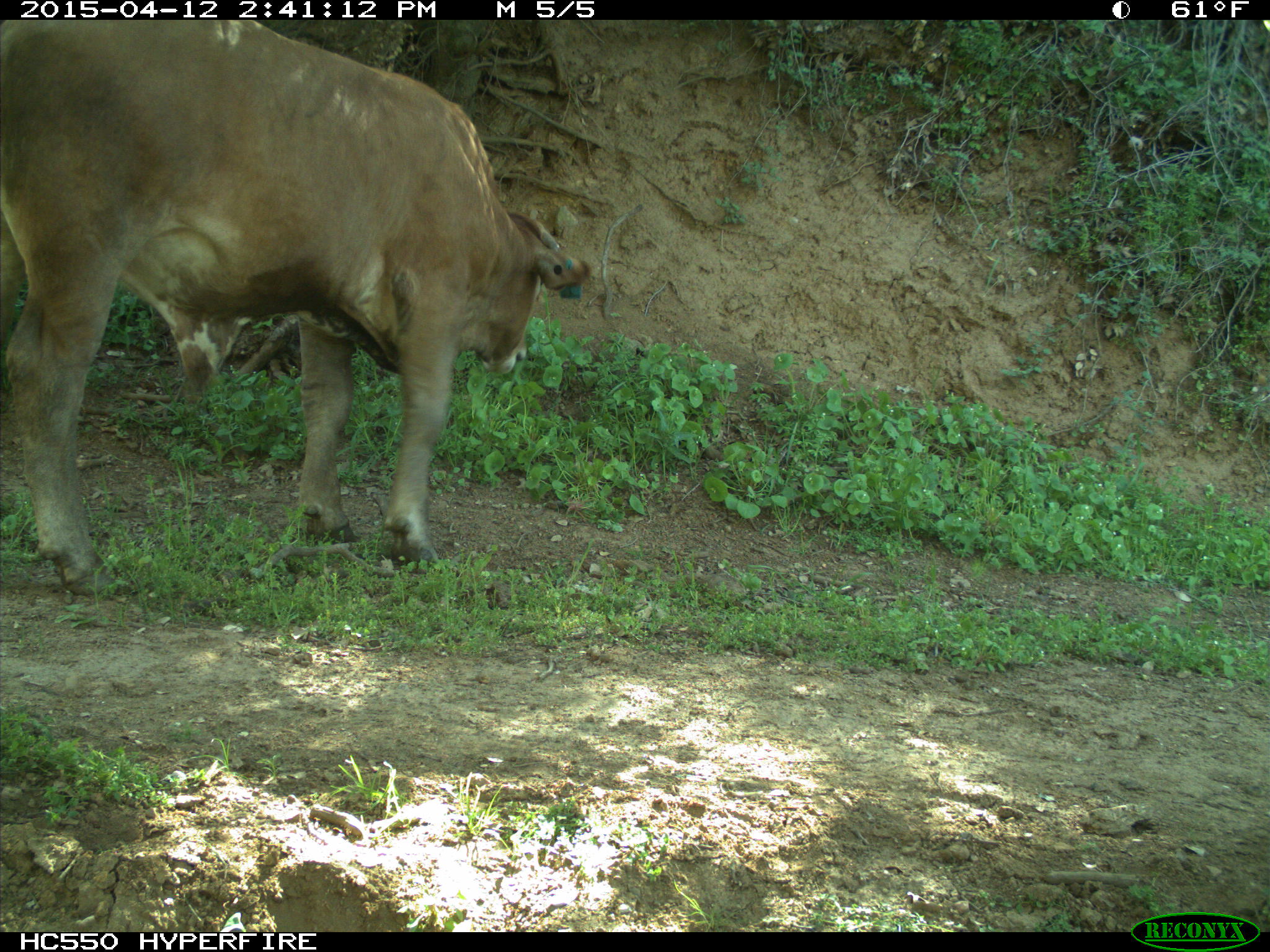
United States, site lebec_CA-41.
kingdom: Animalia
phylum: Chordata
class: Mammalia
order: Artiodactyla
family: Bovidae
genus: Bos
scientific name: Bos taurus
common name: domestic cow